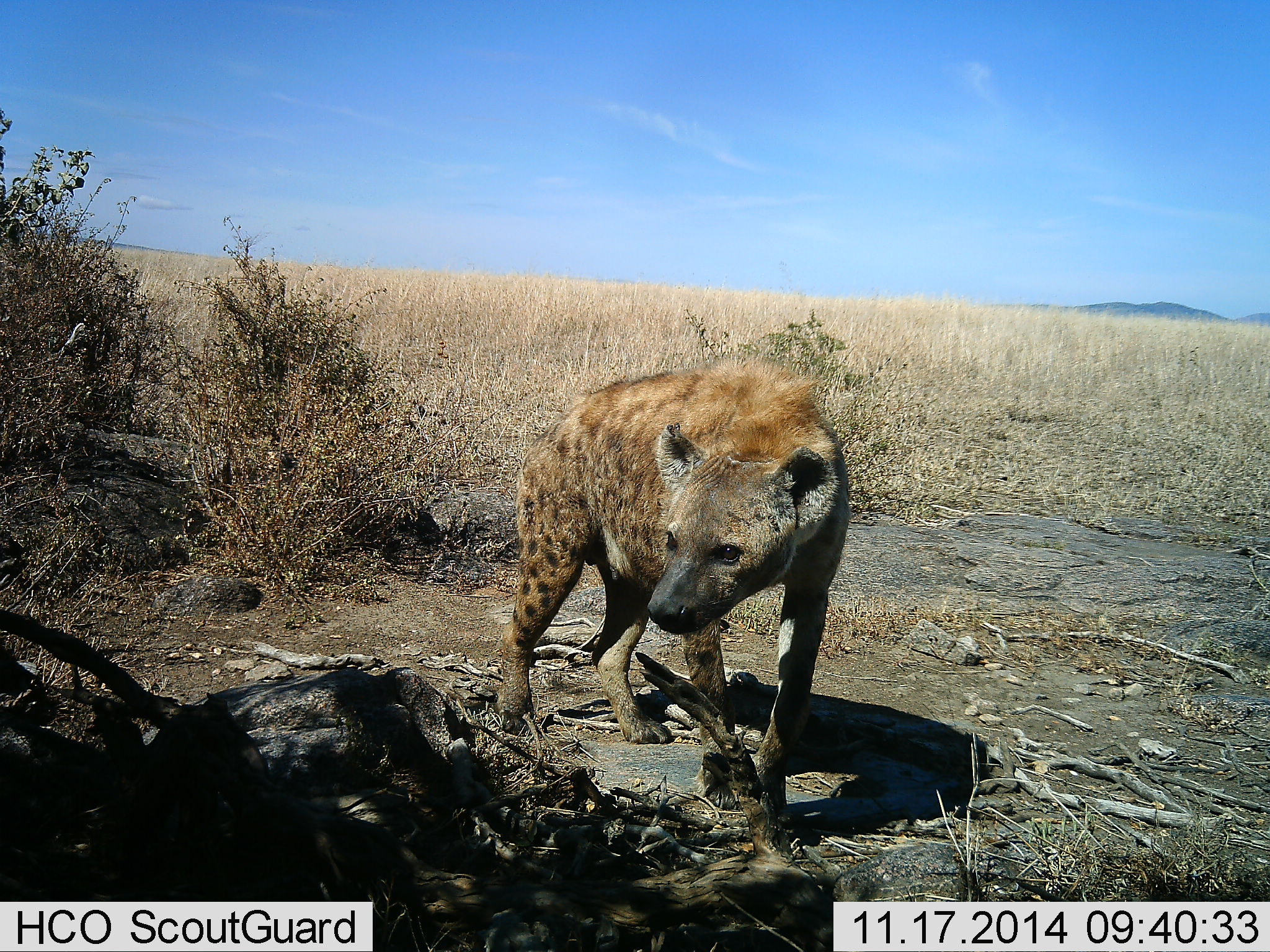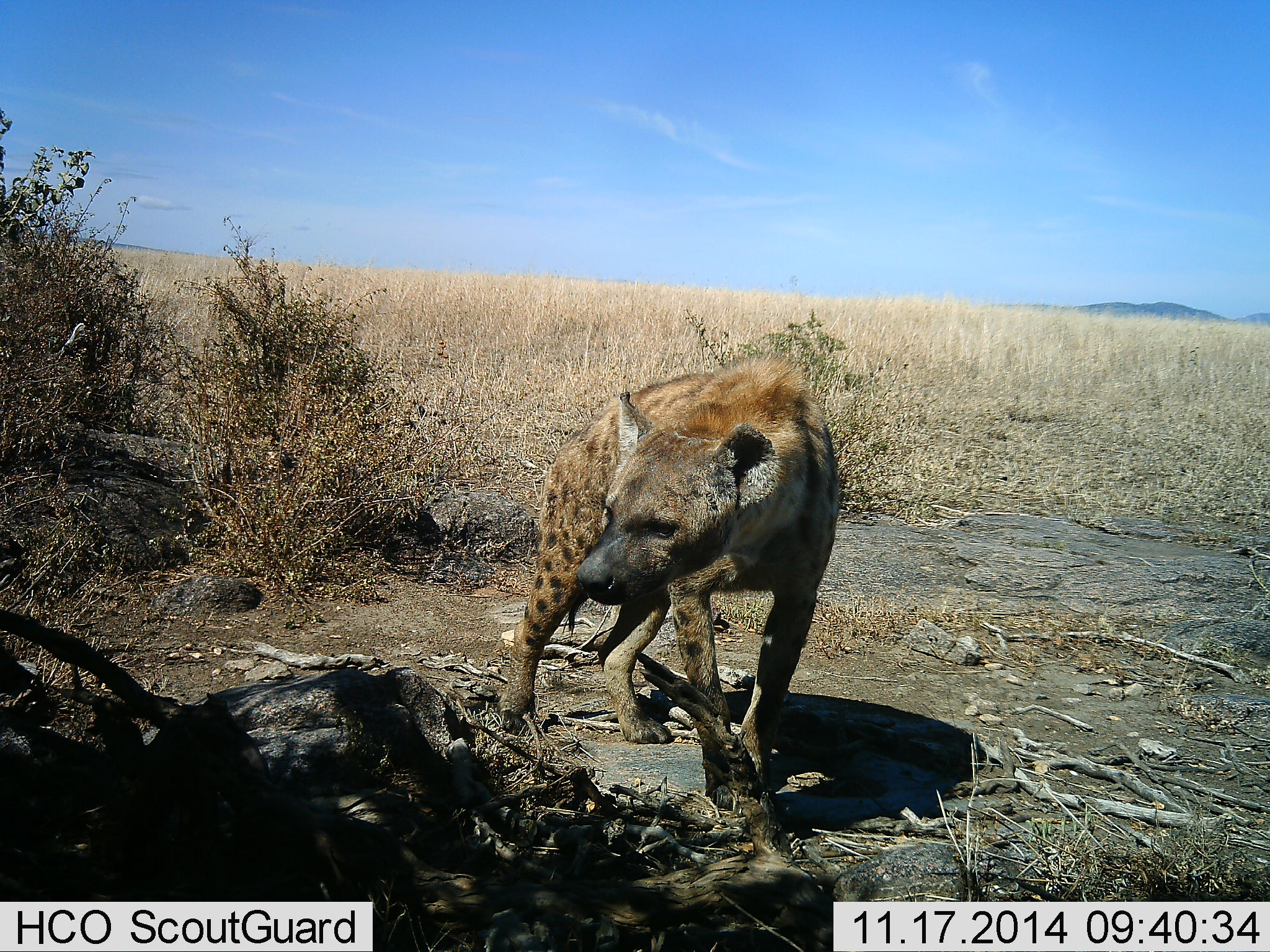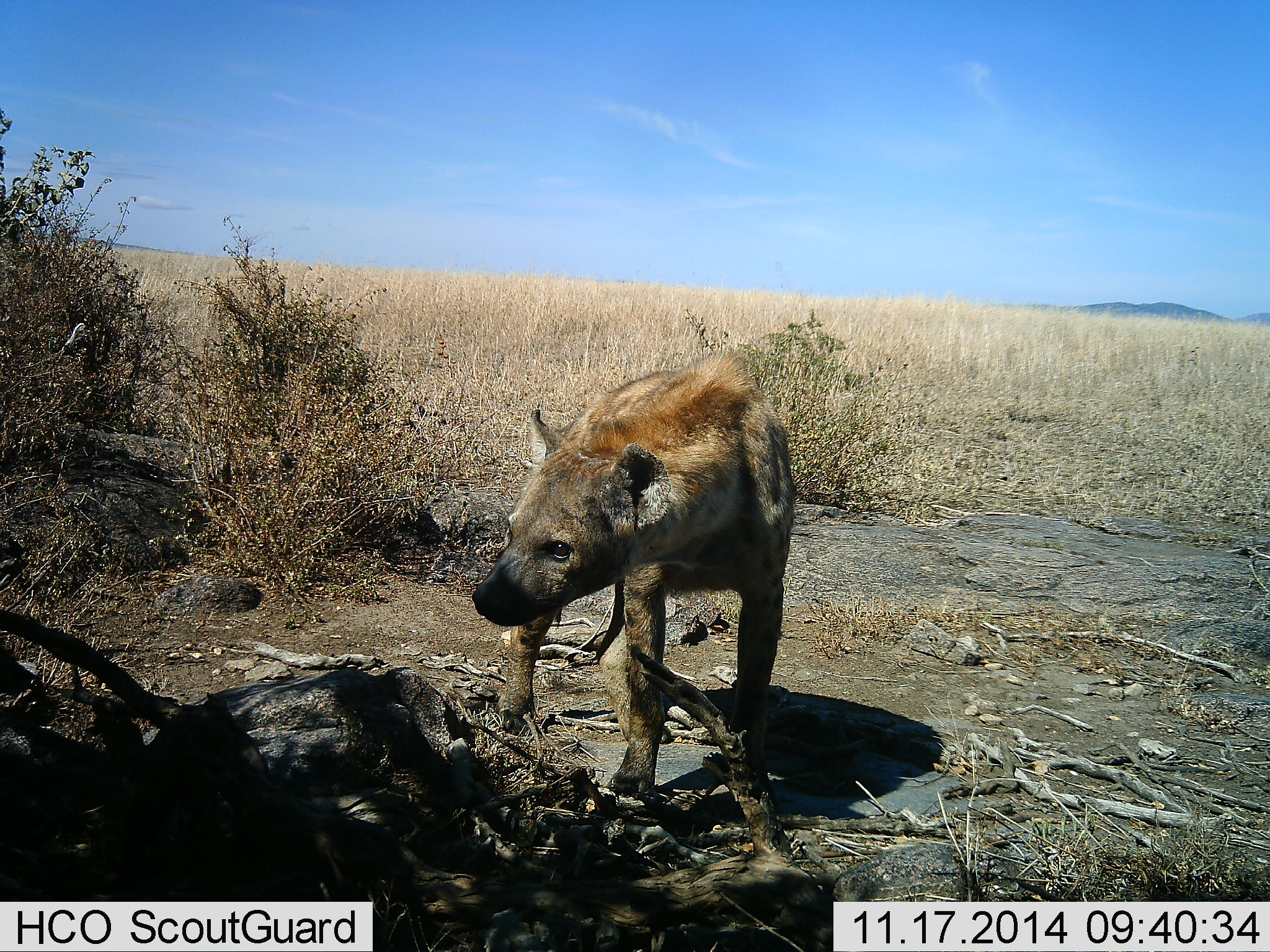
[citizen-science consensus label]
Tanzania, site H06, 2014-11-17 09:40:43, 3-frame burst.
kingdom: Animalia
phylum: Chordata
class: Mammalia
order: Carnivora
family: Hyaenidae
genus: Crocuta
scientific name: Crocuta crocuta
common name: spotted hyena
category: hyenaspotted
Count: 1.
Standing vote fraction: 70%.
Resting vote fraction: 0%.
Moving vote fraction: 30%.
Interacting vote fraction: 0%.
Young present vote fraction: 0%.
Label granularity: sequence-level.